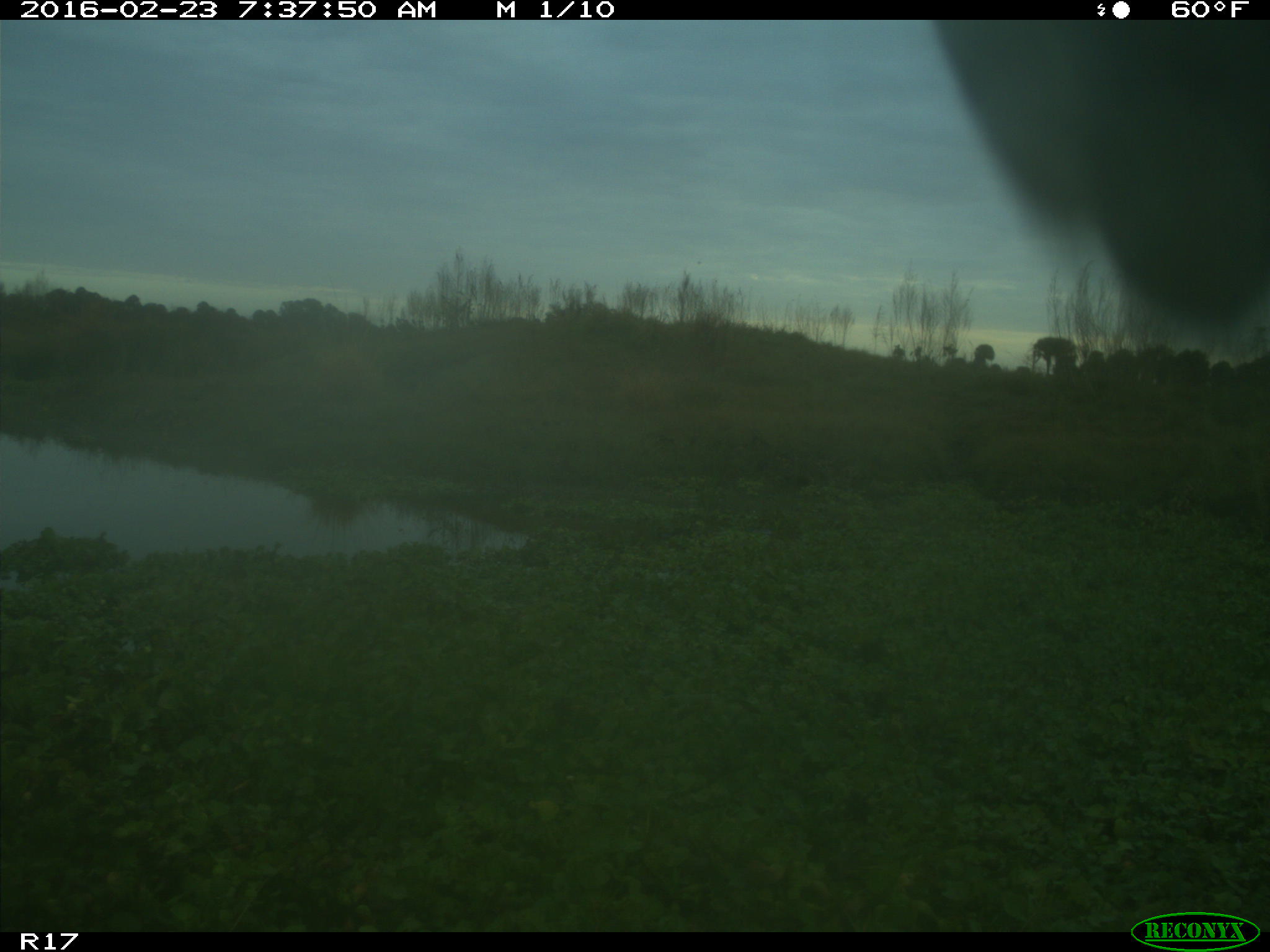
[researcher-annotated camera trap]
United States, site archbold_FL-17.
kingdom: Animalia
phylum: Chordata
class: Mammalia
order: Artiodactyla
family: Bovidae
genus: Bos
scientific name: Bos taurus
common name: domestic cow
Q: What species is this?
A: Bos taurus (domestic cow).